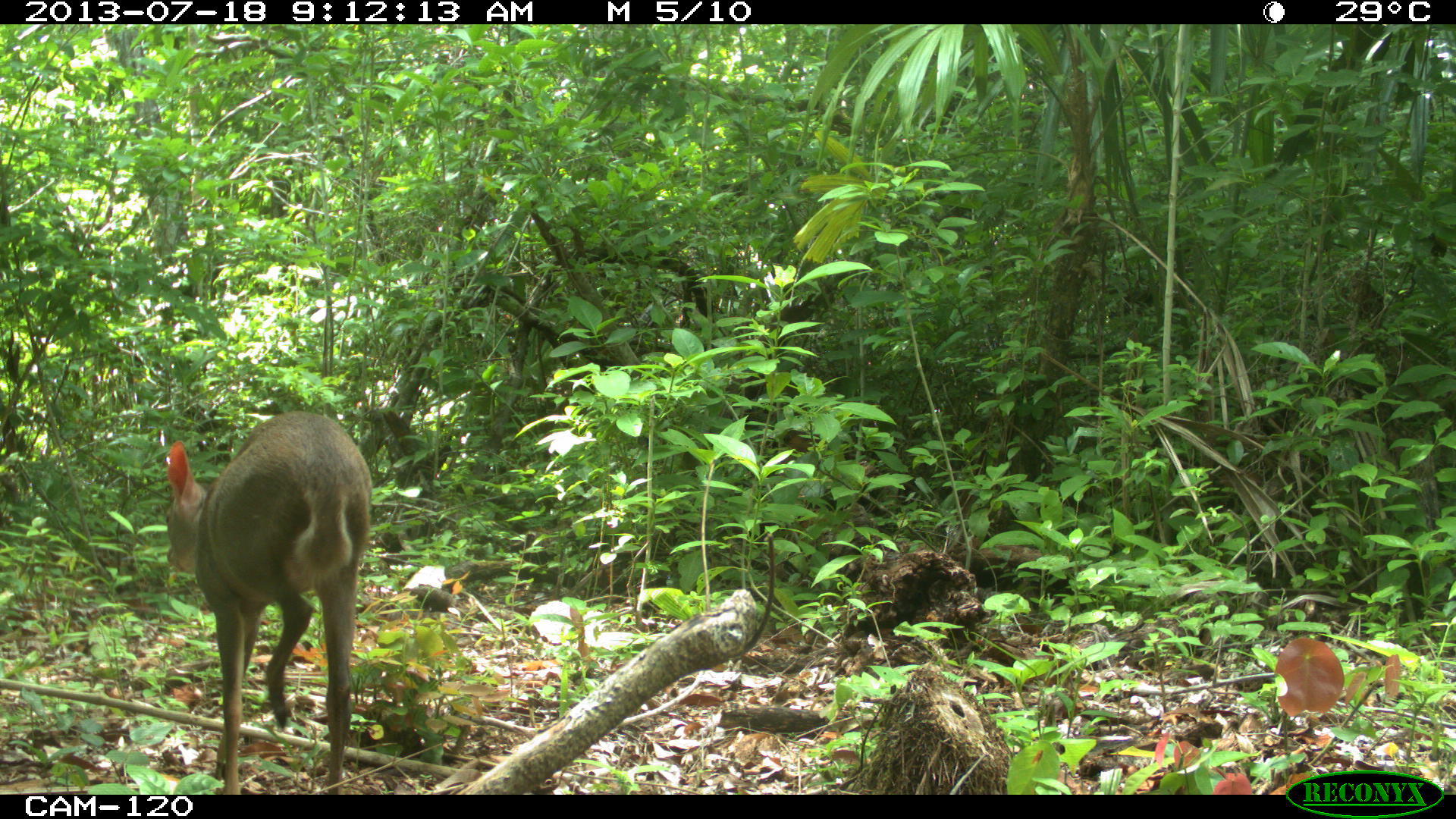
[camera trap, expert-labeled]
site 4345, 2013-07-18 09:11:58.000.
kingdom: Animalia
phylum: Chordata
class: Mammalia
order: Artiodactyla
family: Cervidae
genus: Odocoileus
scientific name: Odocoileus virginianus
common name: white-tailed deer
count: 1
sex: female